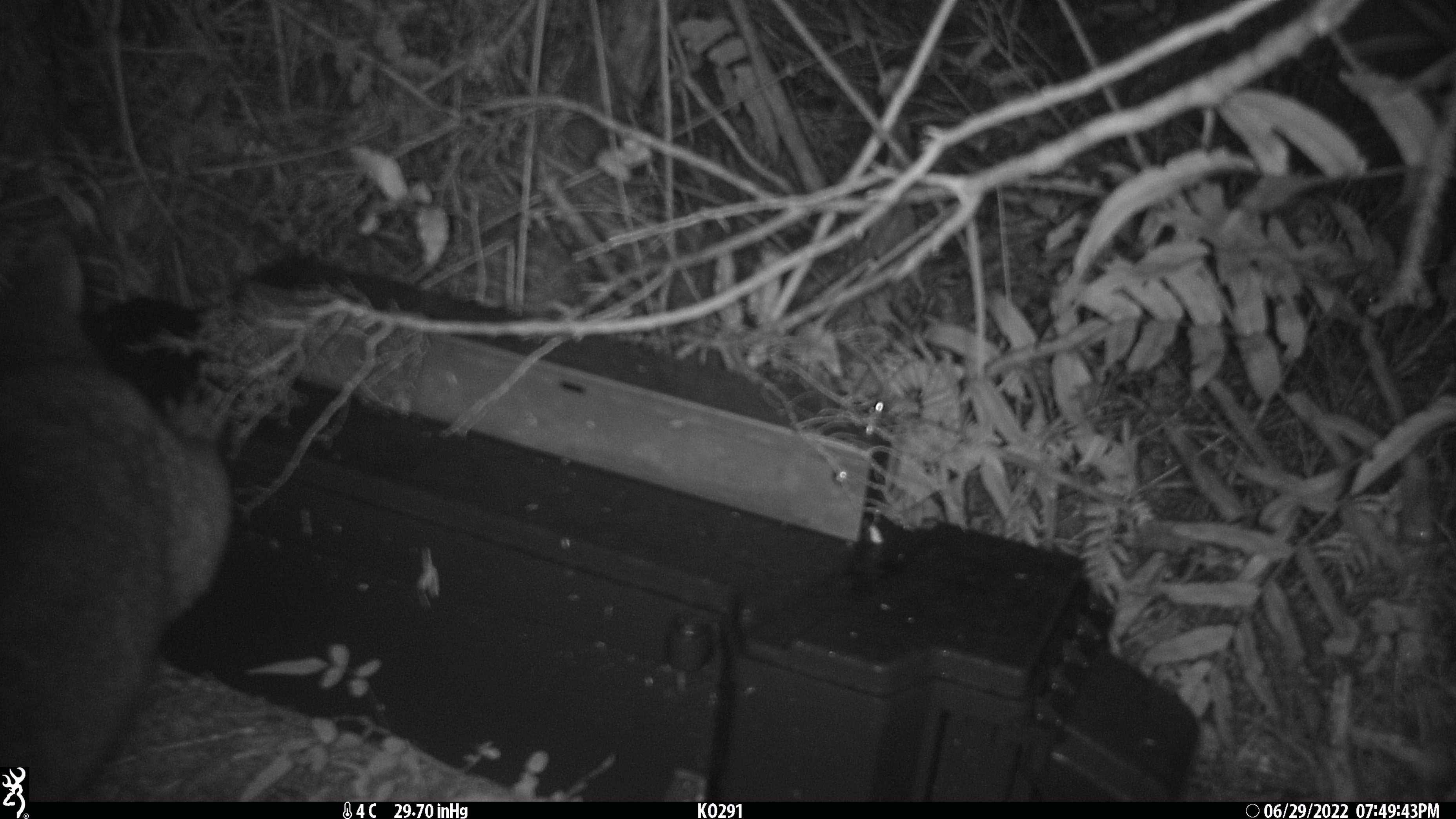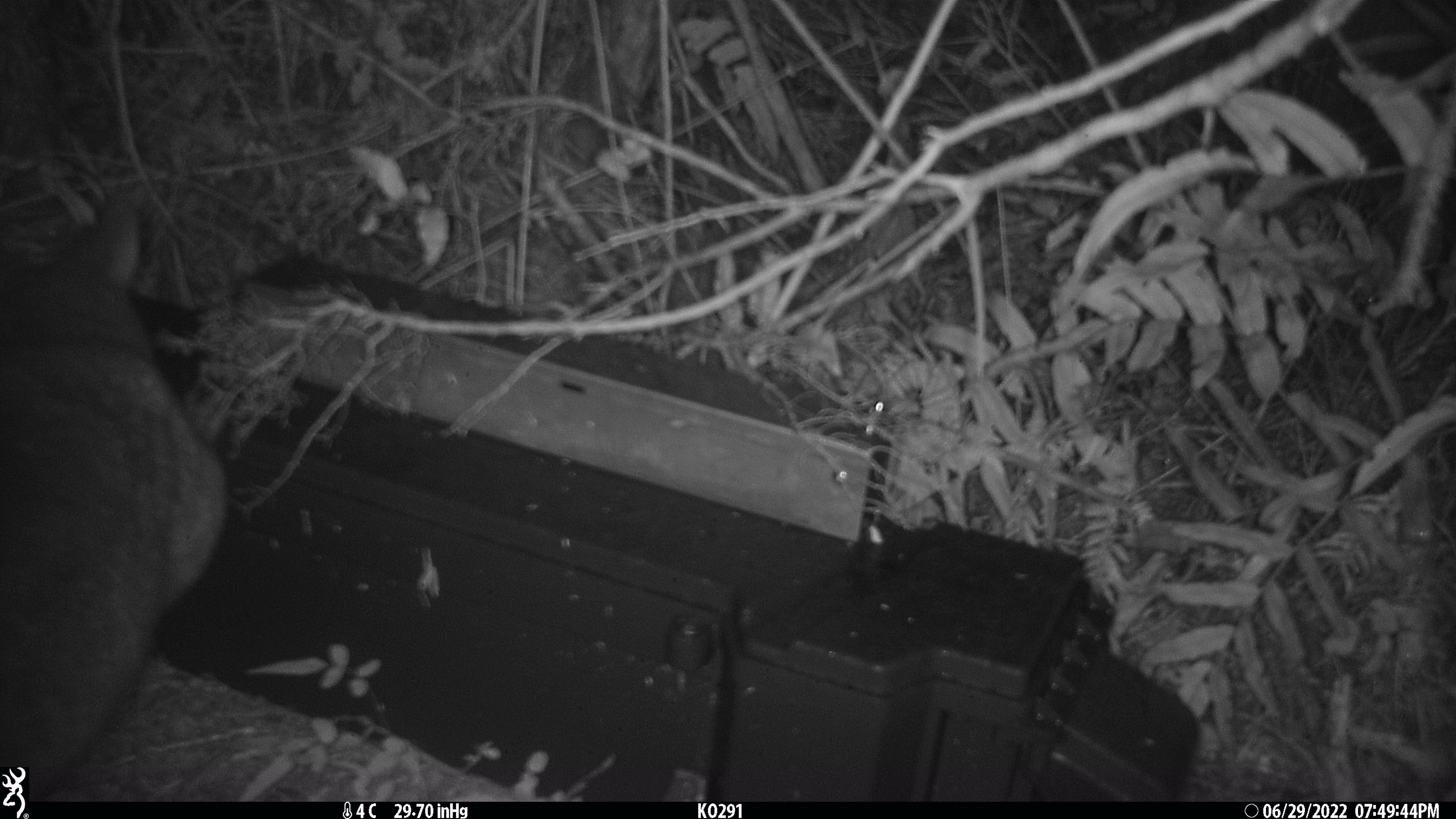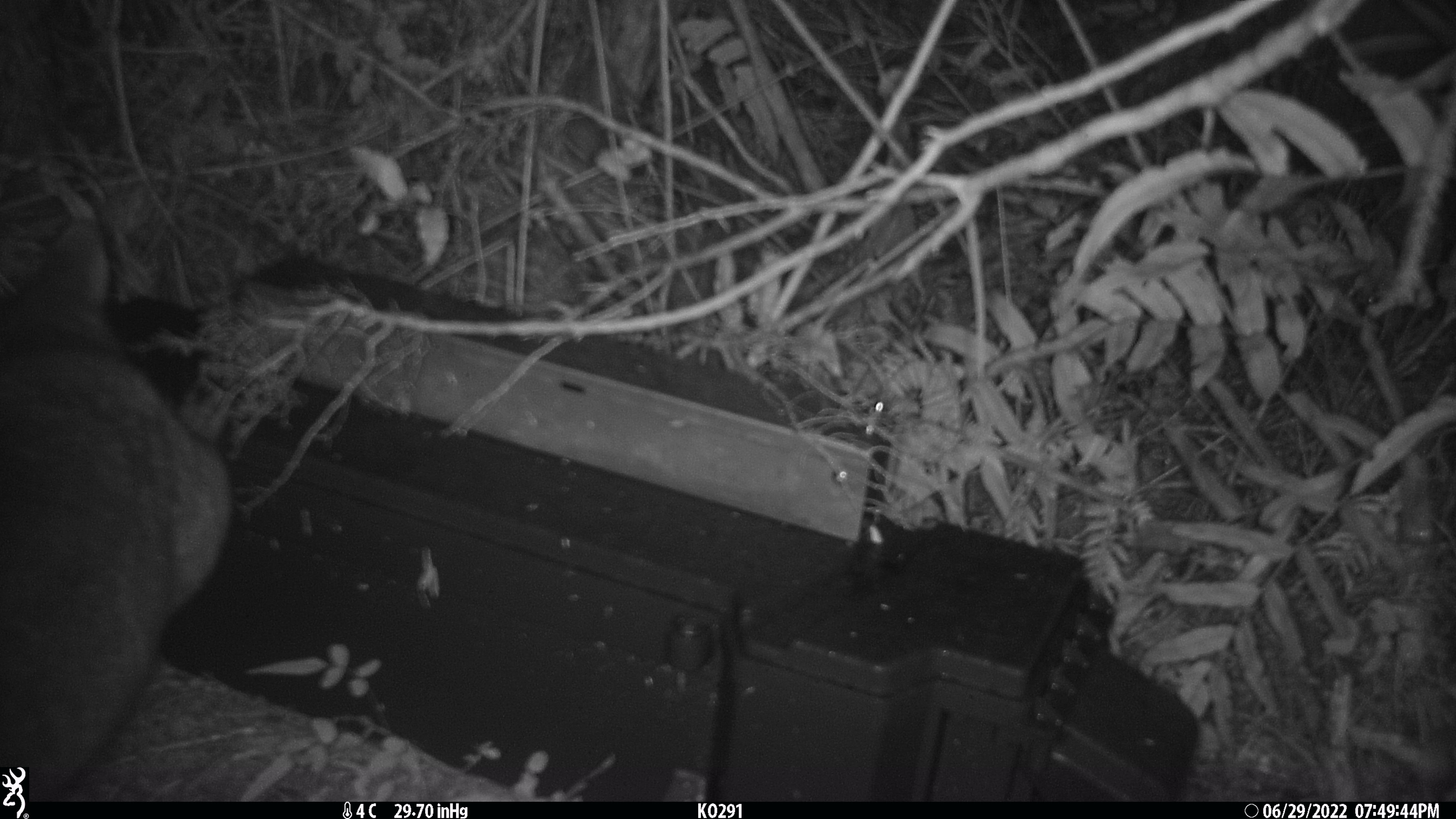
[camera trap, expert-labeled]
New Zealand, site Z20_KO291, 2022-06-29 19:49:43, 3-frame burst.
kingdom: Animalia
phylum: Chordata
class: Mammalia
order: Diprotodontia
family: Phalangeridae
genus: Trichosurus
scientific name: Trichosurus vulpecula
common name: common brushtail possum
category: possum